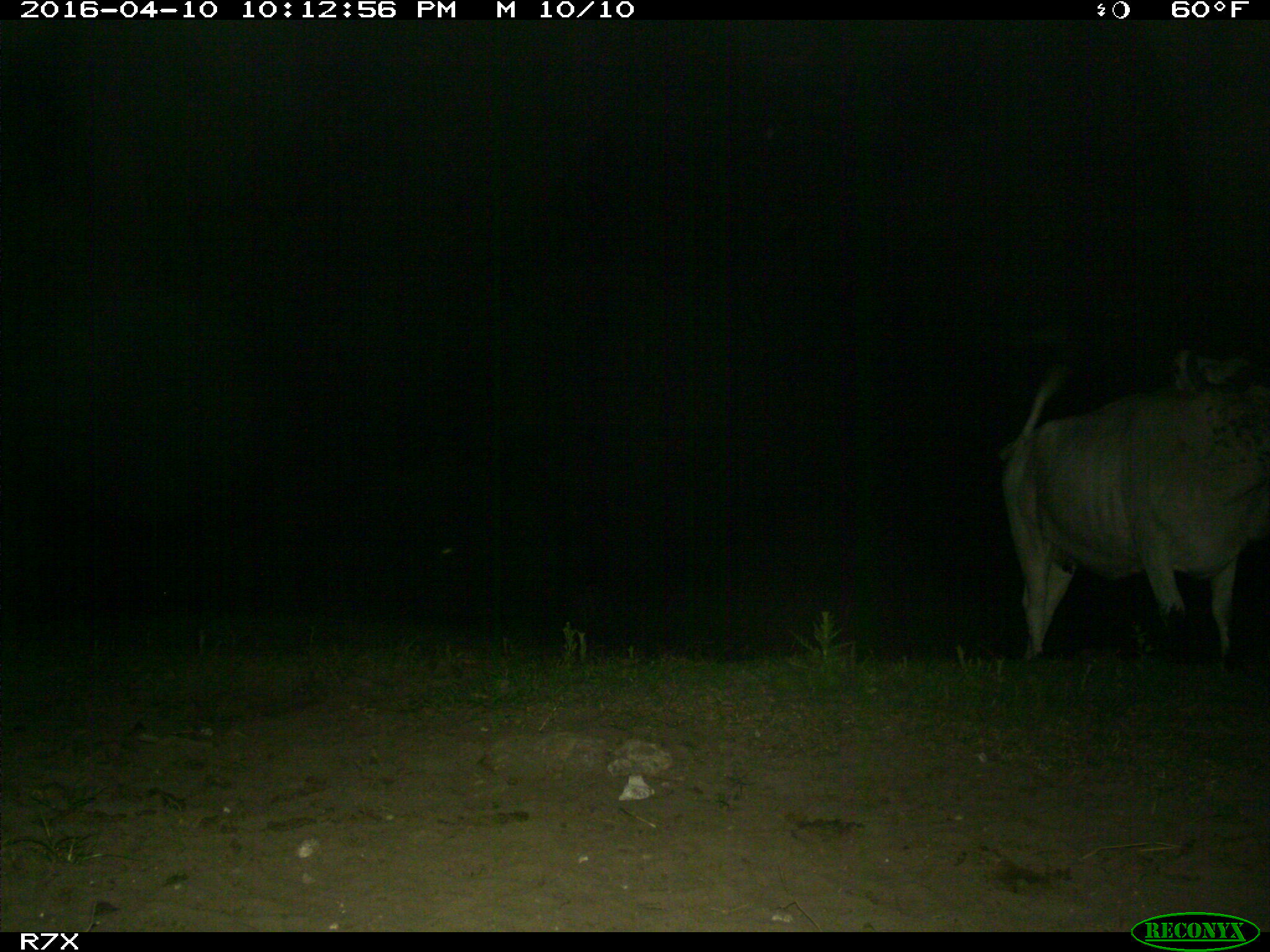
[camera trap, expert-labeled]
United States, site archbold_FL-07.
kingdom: Animalia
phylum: Chordata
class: Mammalia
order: Artiodactyla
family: Bovidae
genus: Bos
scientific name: Bos taurus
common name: domestic cow